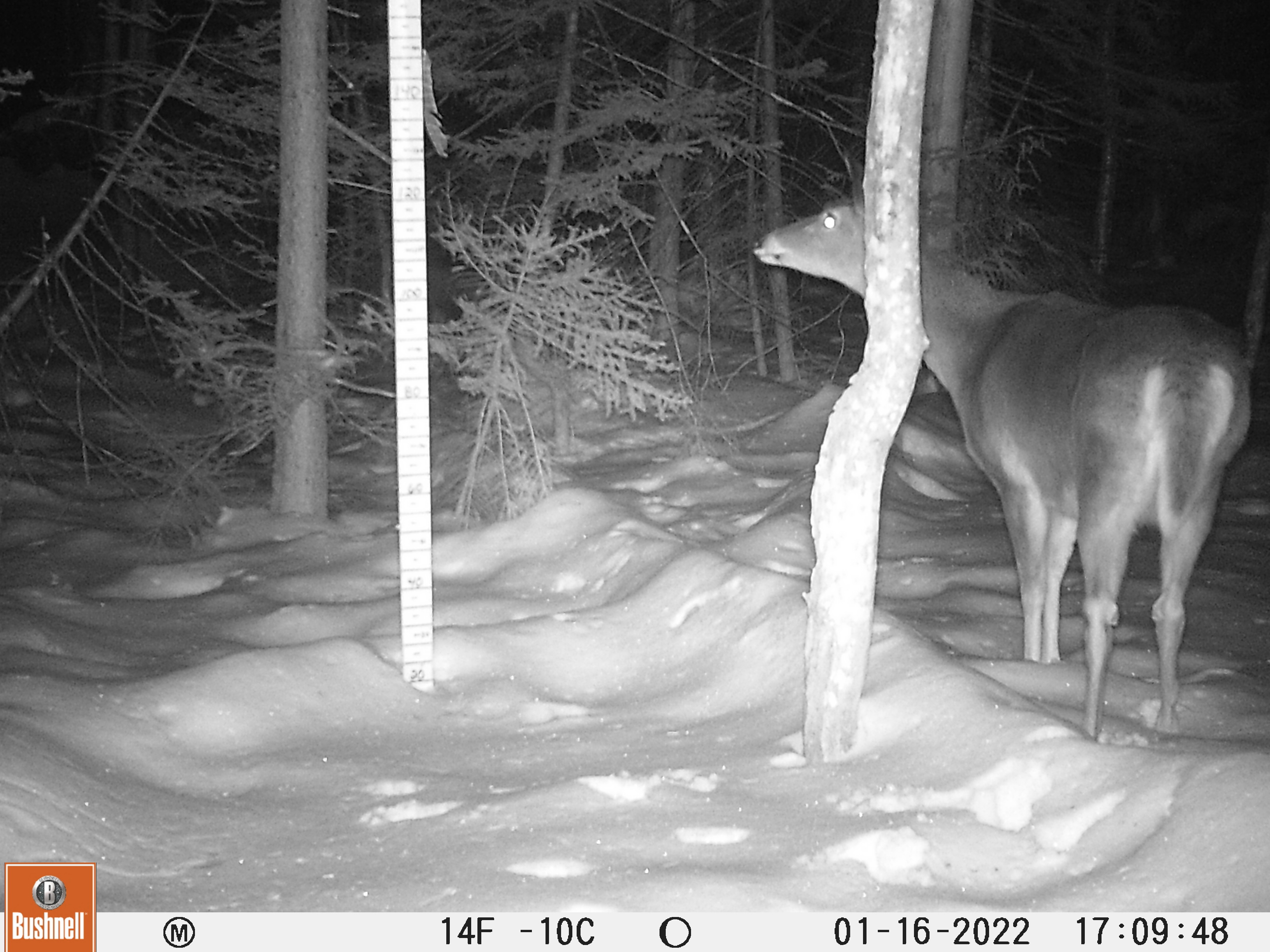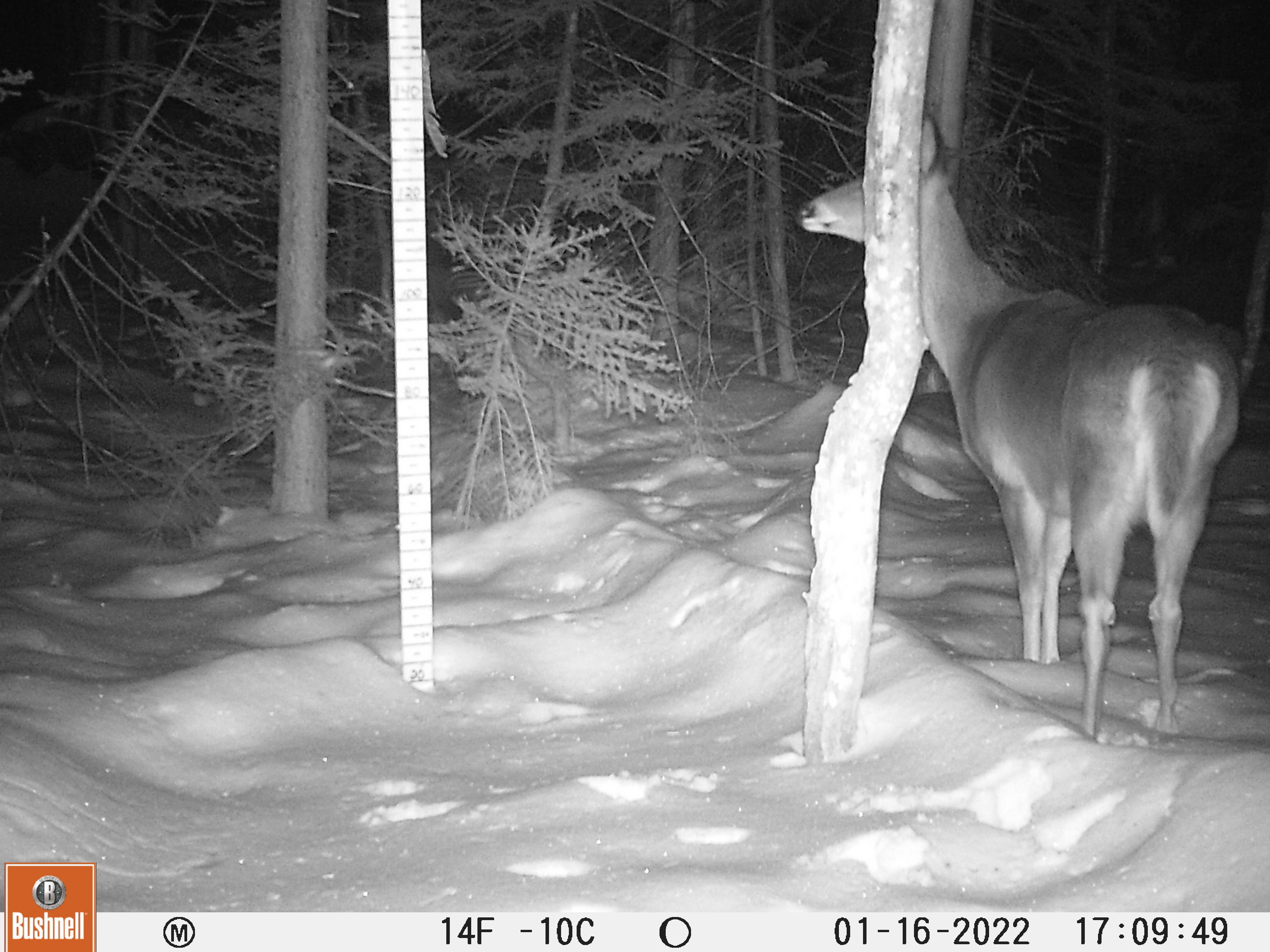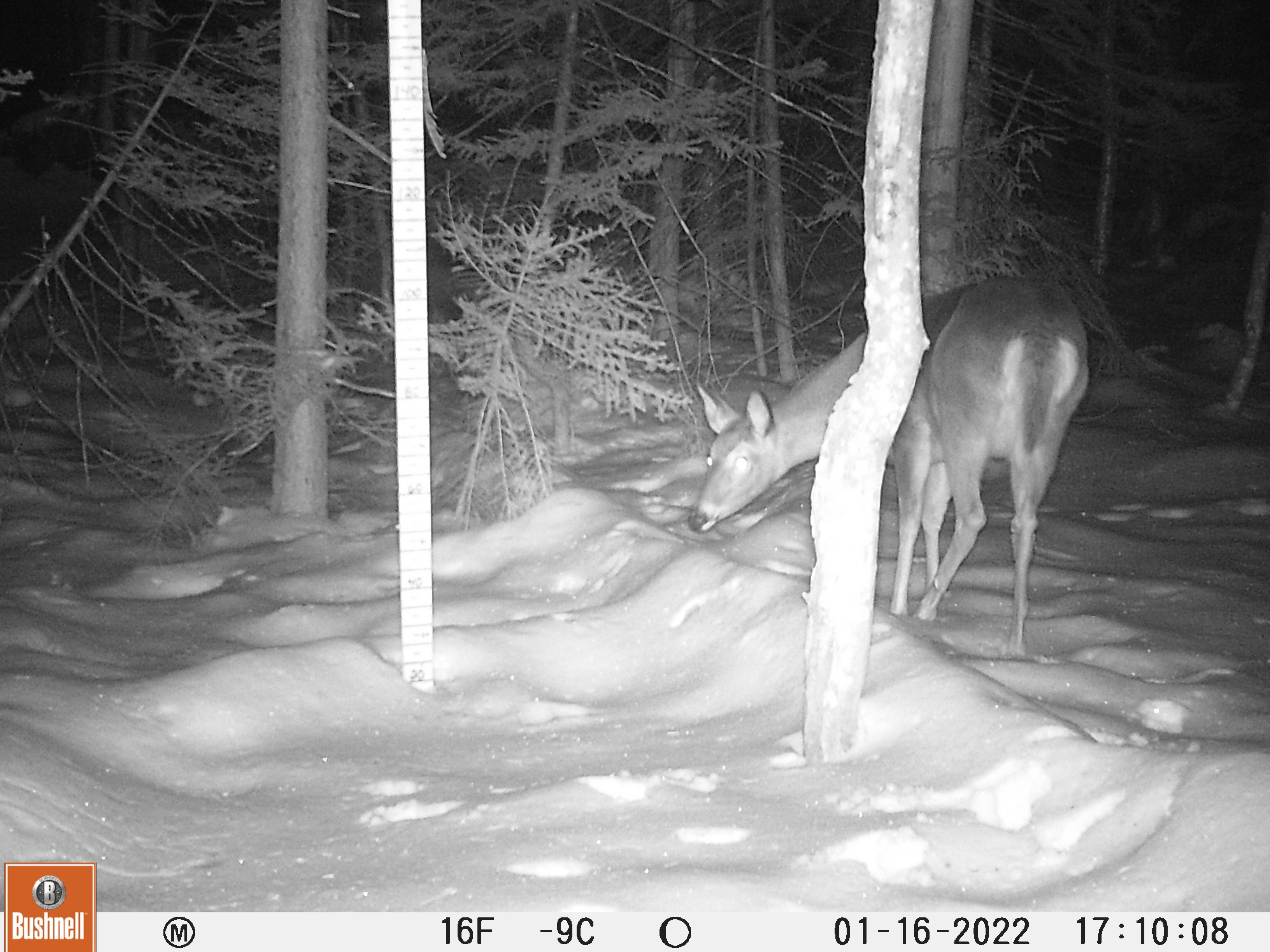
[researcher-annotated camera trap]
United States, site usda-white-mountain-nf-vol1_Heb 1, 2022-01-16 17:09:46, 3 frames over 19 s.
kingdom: Animalia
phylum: Chordata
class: Mammalia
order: Artiodactyla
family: Cervidae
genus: Odocoileus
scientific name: Odocoileus virginianus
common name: white-tailed deer